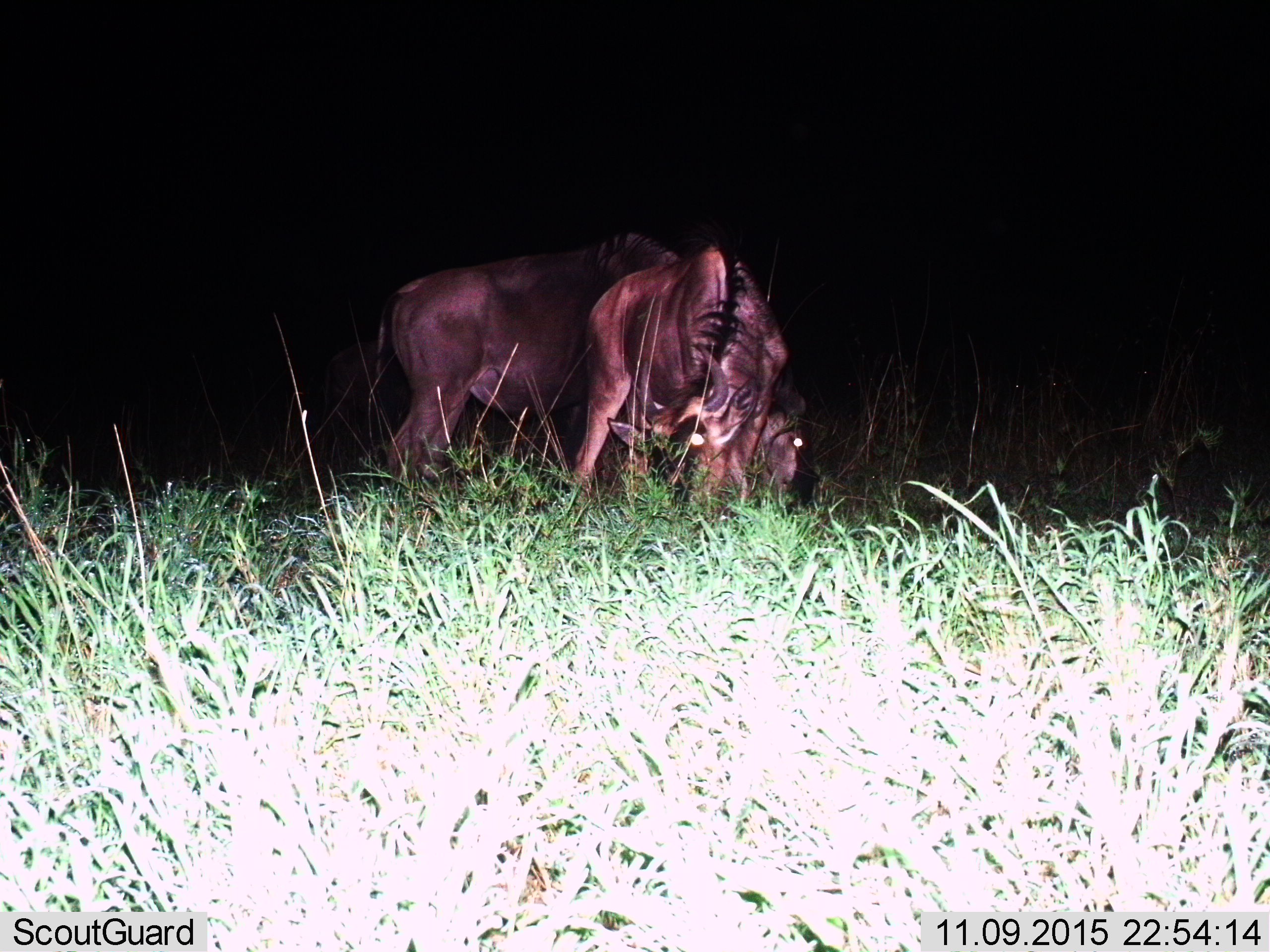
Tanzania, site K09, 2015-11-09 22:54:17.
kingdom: Animalia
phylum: Chordata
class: Mammalia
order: Artiodactyla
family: Bovidae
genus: Connochaetes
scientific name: Connochaetes taurinus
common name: blue wildebeest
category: wildebeest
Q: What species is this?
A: Wildebeest (blue wildebeest) (Connochaetes taurinus).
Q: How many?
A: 2.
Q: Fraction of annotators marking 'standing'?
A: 40%.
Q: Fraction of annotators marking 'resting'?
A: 0%.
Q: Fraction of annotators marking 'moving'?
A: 0%.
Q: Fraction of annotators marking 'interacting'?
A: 0%.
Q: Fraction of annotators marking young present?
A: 0%.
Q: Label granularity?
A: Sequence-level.